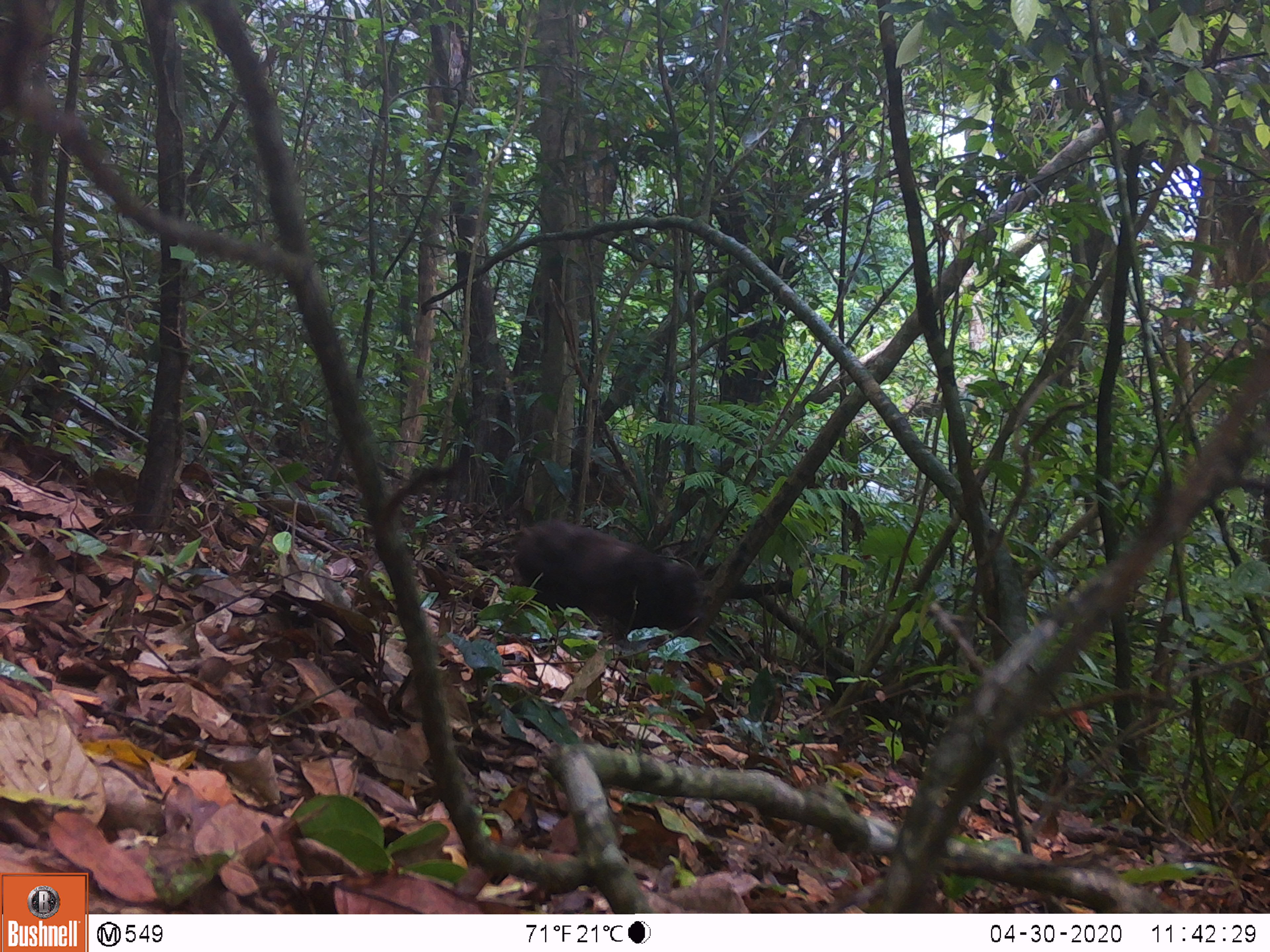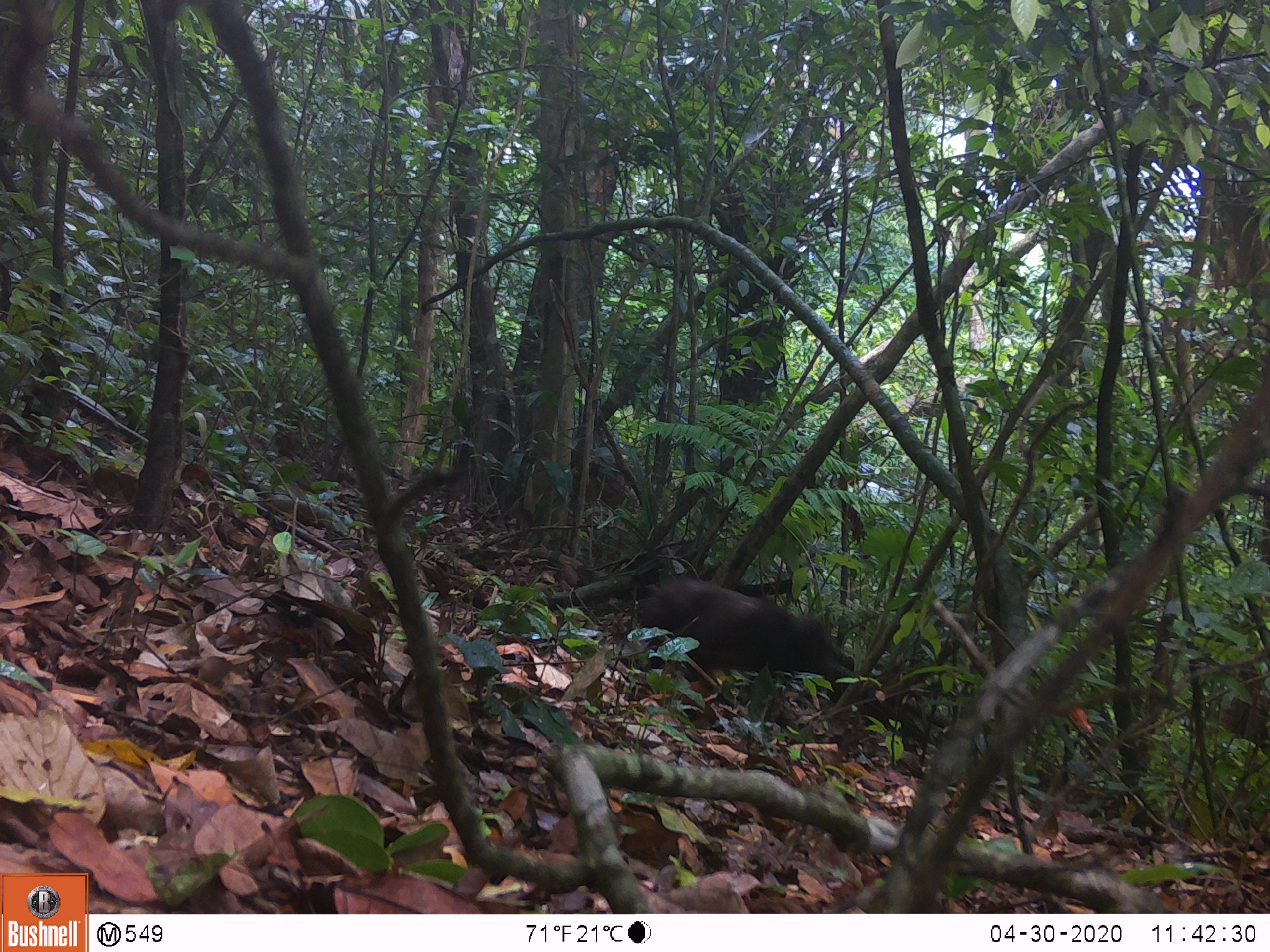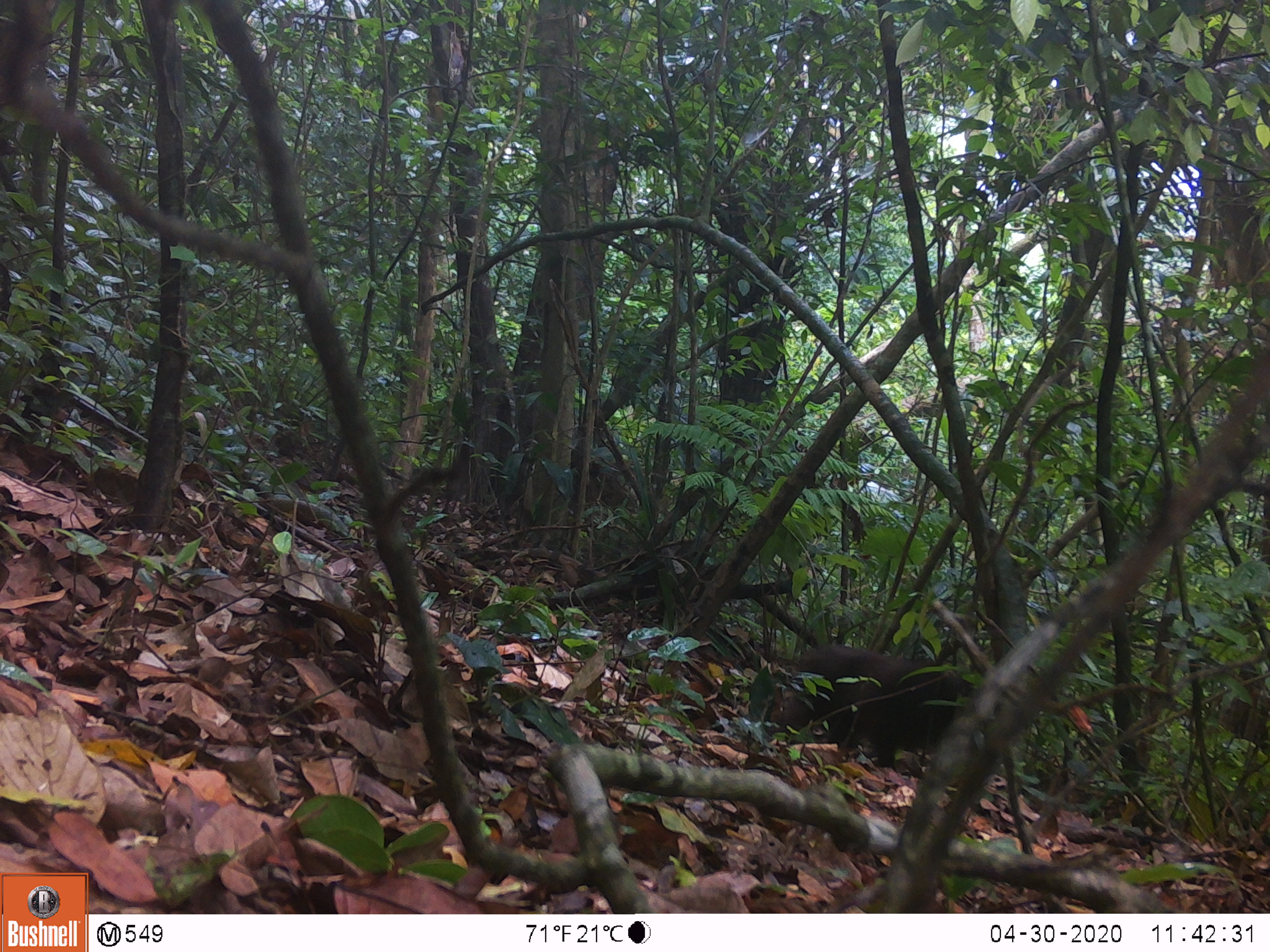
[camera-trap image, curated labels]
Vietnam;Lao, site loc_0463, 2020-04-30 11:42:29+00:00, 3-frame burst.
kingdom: Animalia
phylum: Chordata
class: Mammalia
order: Primates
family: Cercopithecidae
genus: Macaca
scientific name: Macaca arctoides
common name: stump-tailed macaque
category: stump tailed macaque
Stump tailed macaque (stump-tailed macaque) (Macaca arctoides). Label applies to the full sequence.